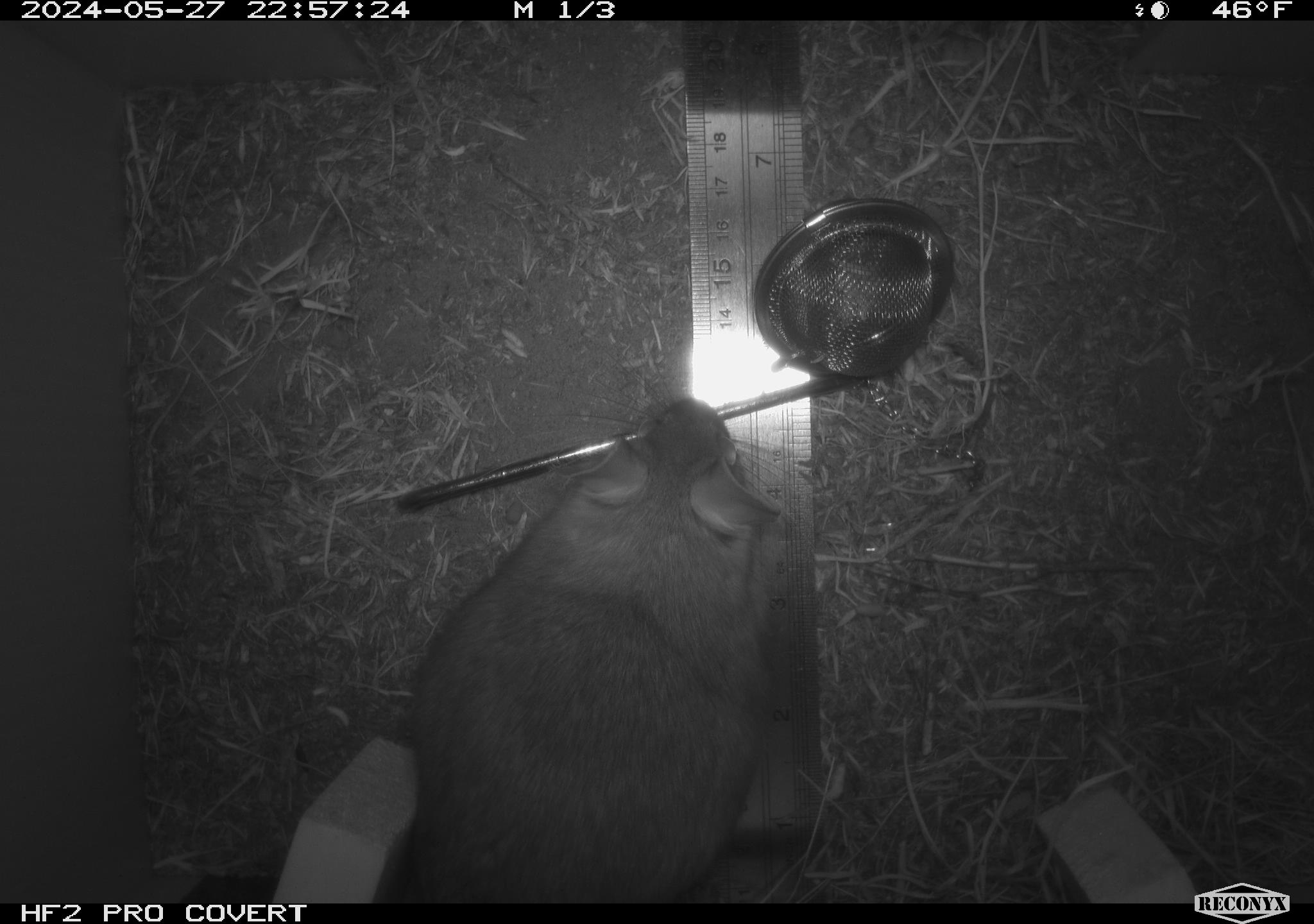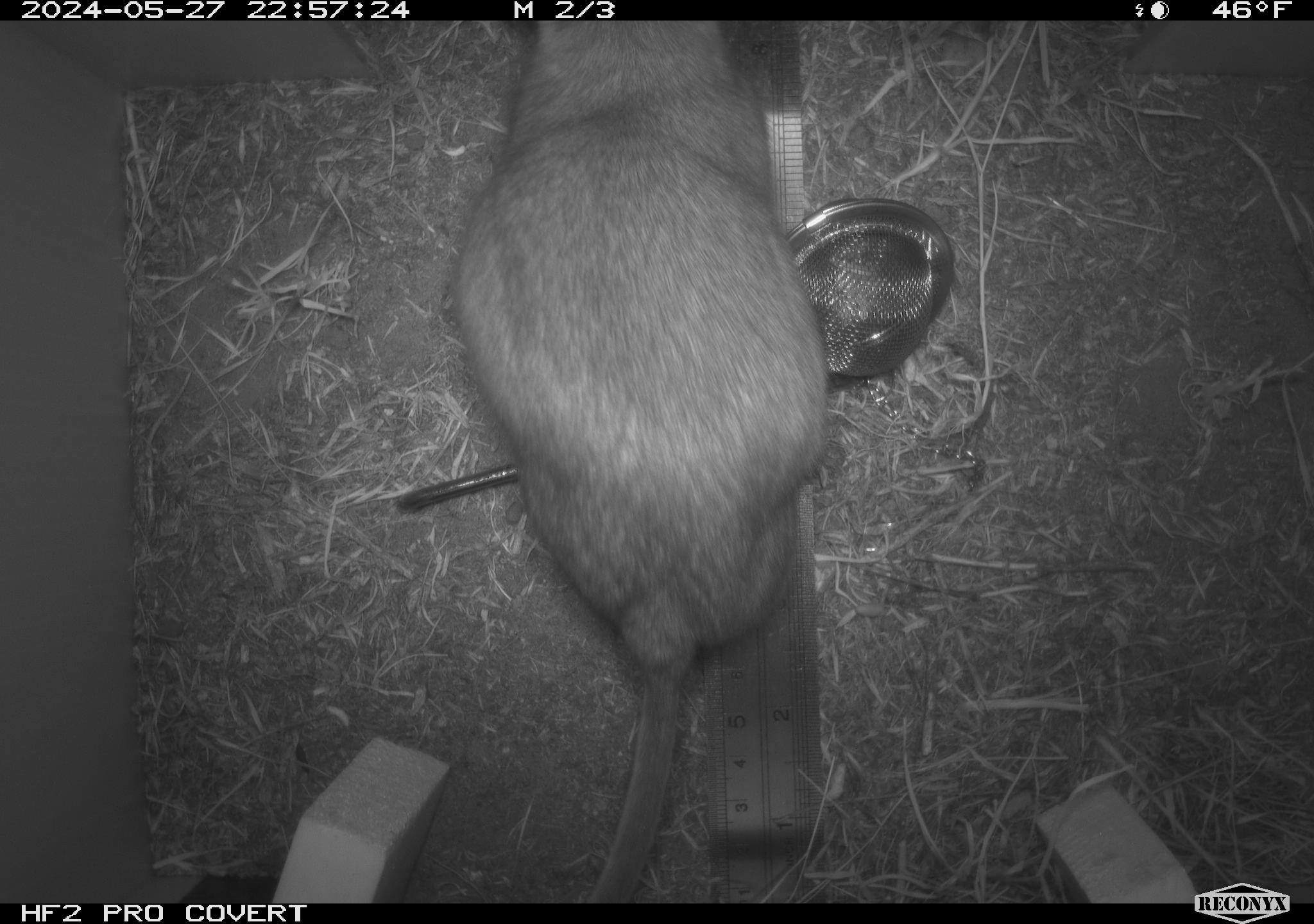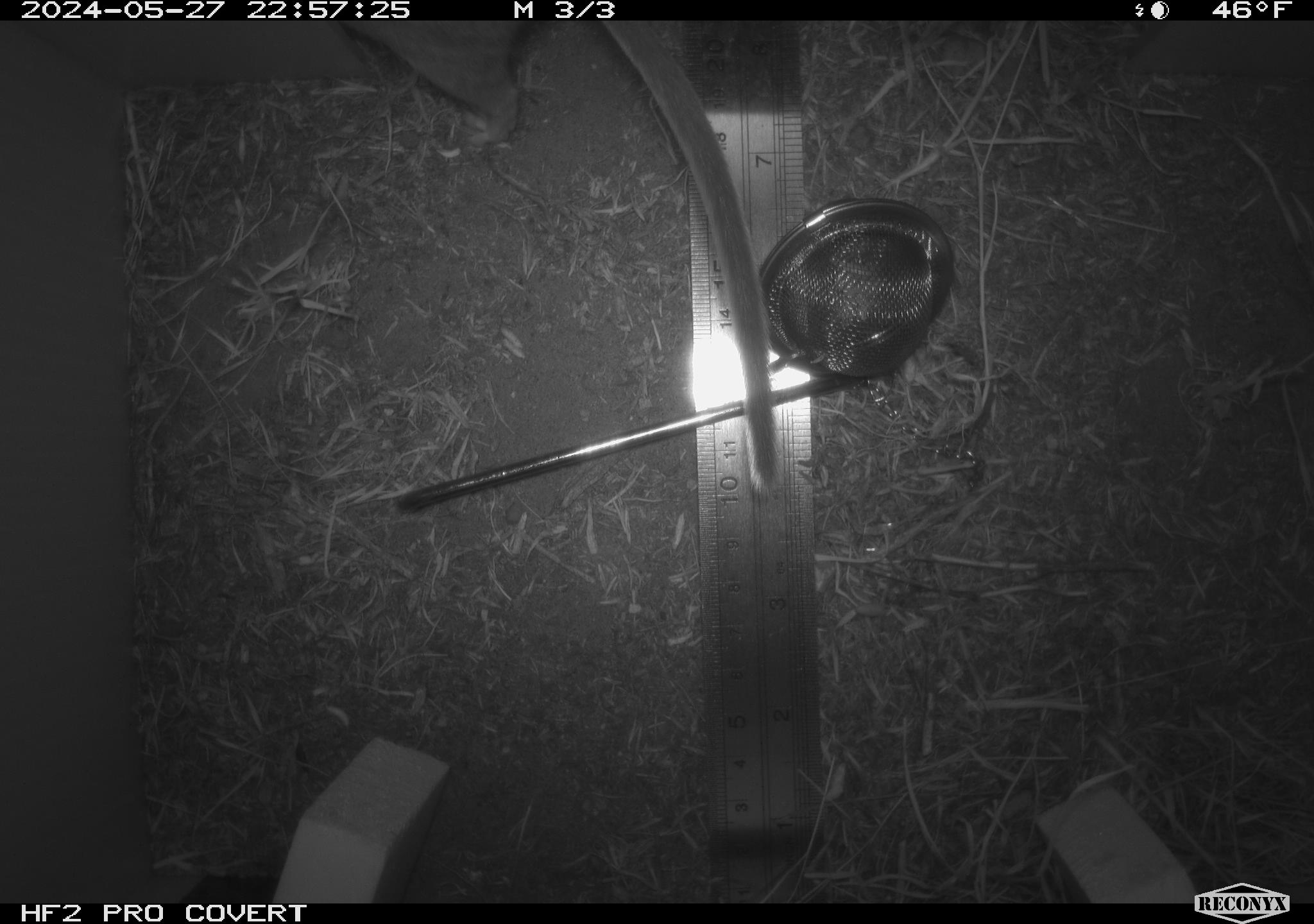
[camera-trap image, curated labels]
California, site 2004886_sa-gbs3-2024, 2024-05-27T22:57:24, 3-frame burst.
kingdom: Animalia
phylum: Chordata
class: Mammalia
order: Rodentia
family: Cricetidae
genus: Neotoma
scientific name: Neotoma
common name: pack rat or woodrat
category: neotoma species